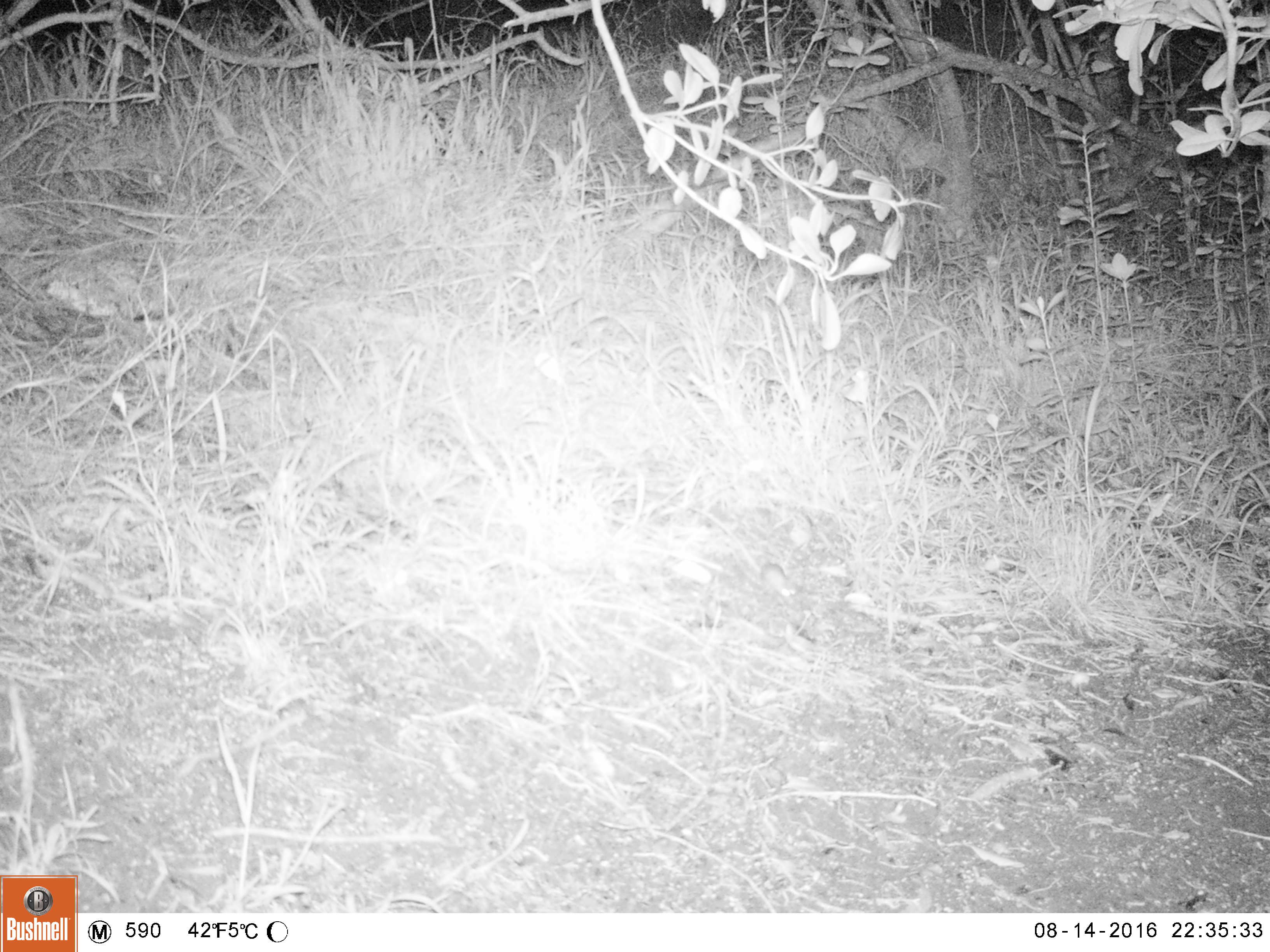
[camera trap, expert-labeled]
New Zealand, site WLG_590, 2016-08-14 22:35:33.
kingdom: Animalia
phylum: Chordata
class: Mammalia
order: Rodentia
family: Muridae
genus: Mus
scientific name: Mus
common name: mouse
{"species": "mouse (Mus)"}